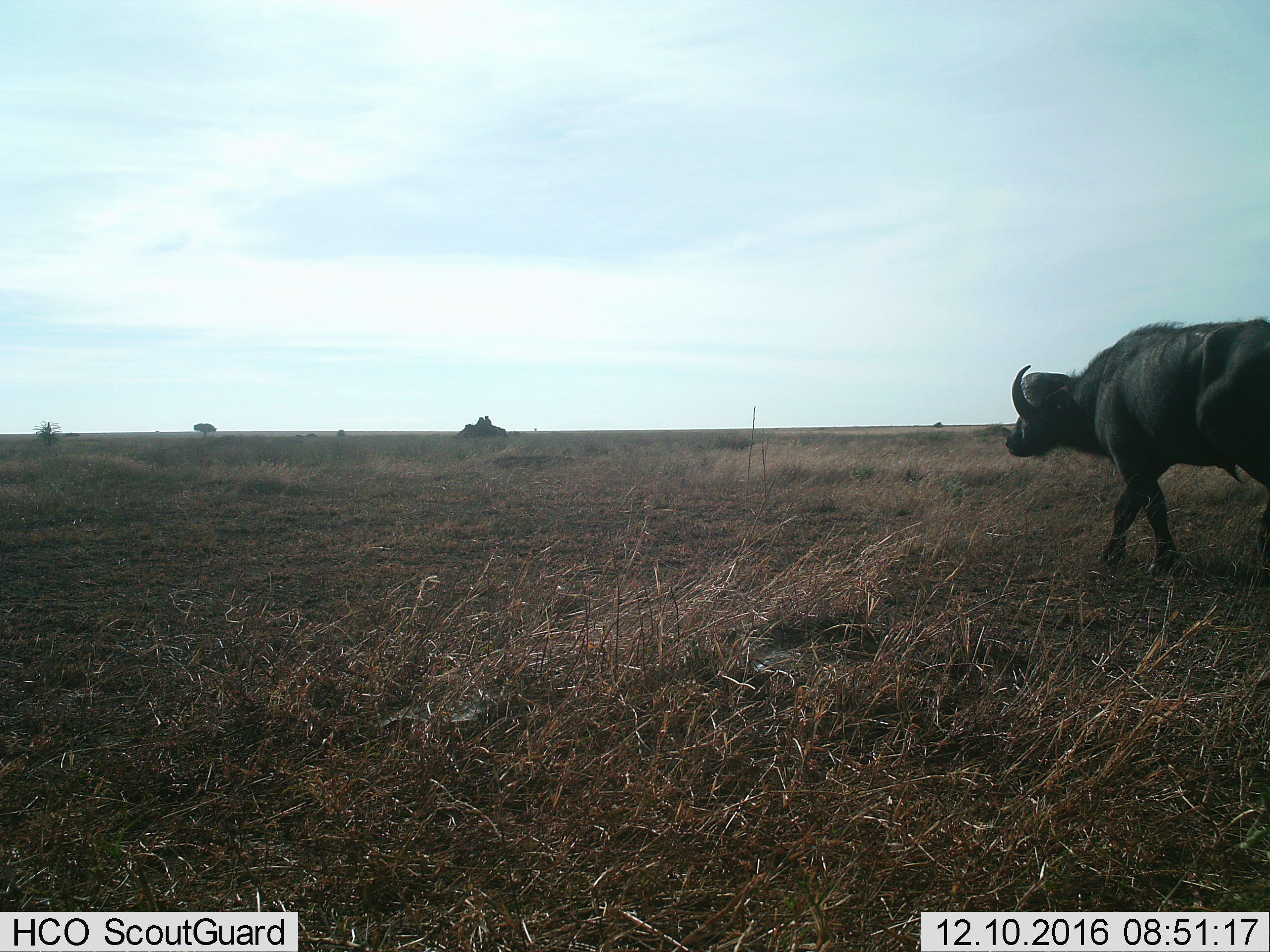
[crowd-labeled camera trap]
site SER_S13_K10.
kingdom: Animalia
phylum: Chordata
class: Mammalia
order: Artiodactyla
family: Bovidae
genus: Syncerus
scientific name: Syncerus caffer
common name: african buffalo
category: buffalo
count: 1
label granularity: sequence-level